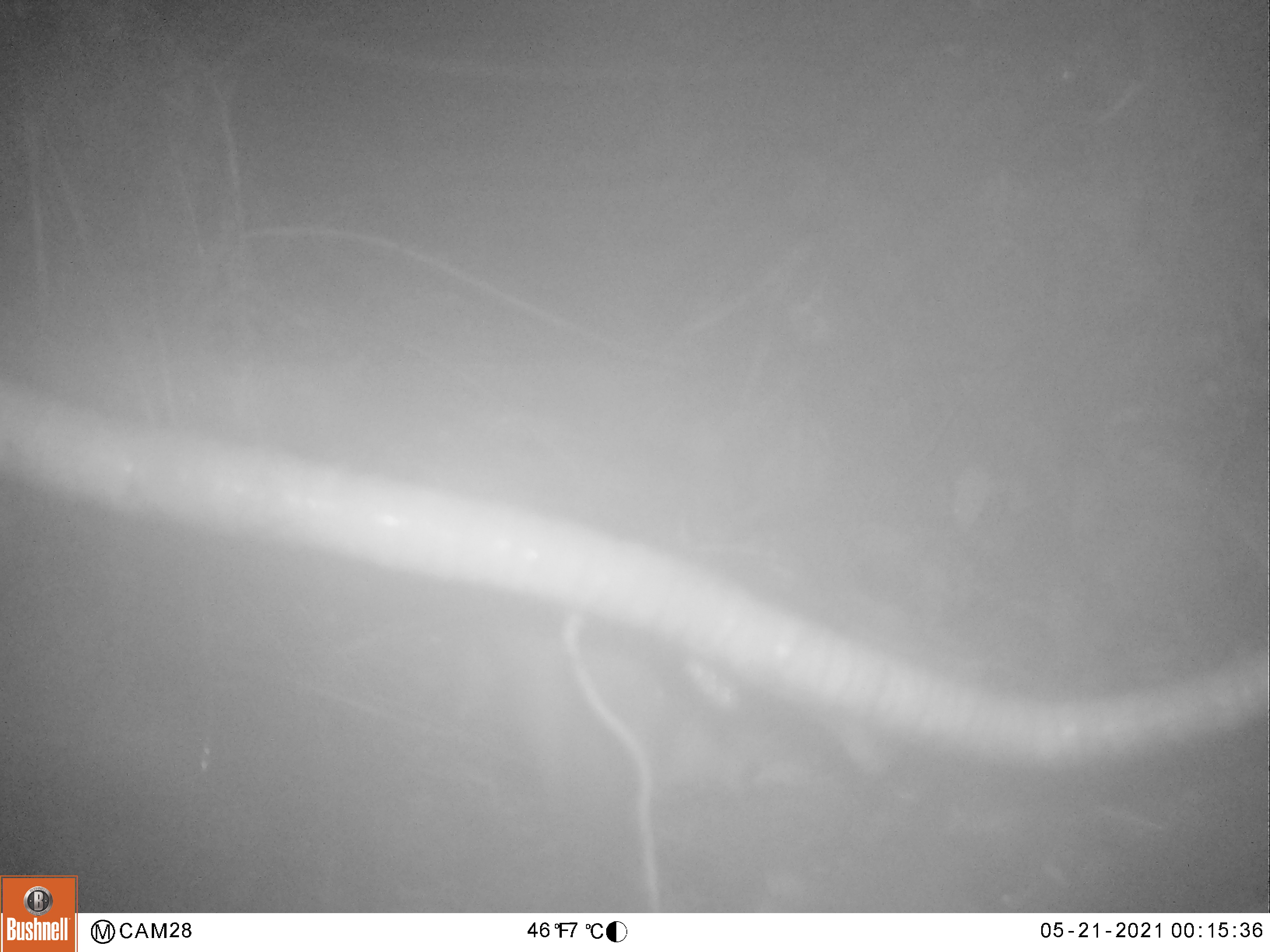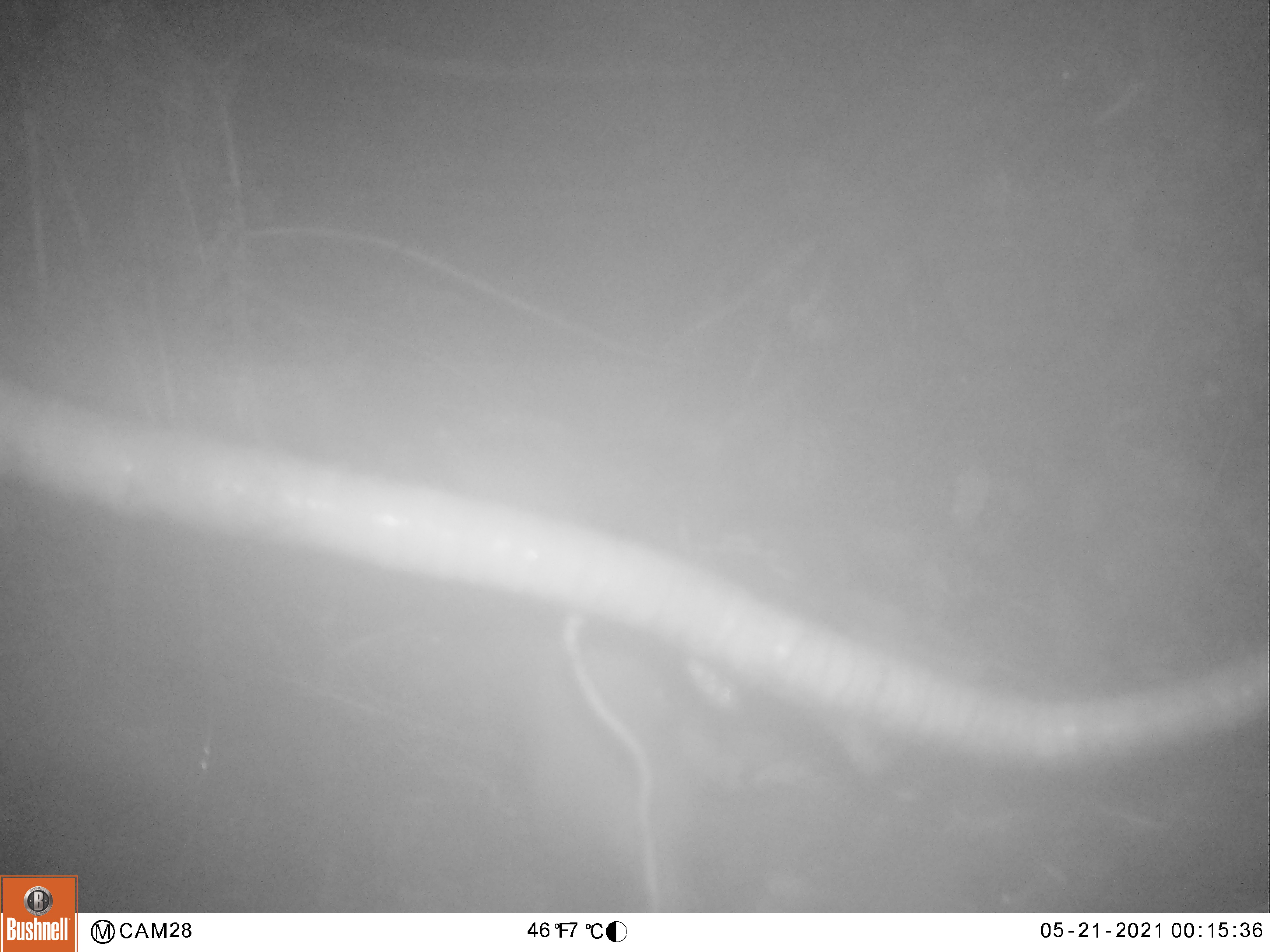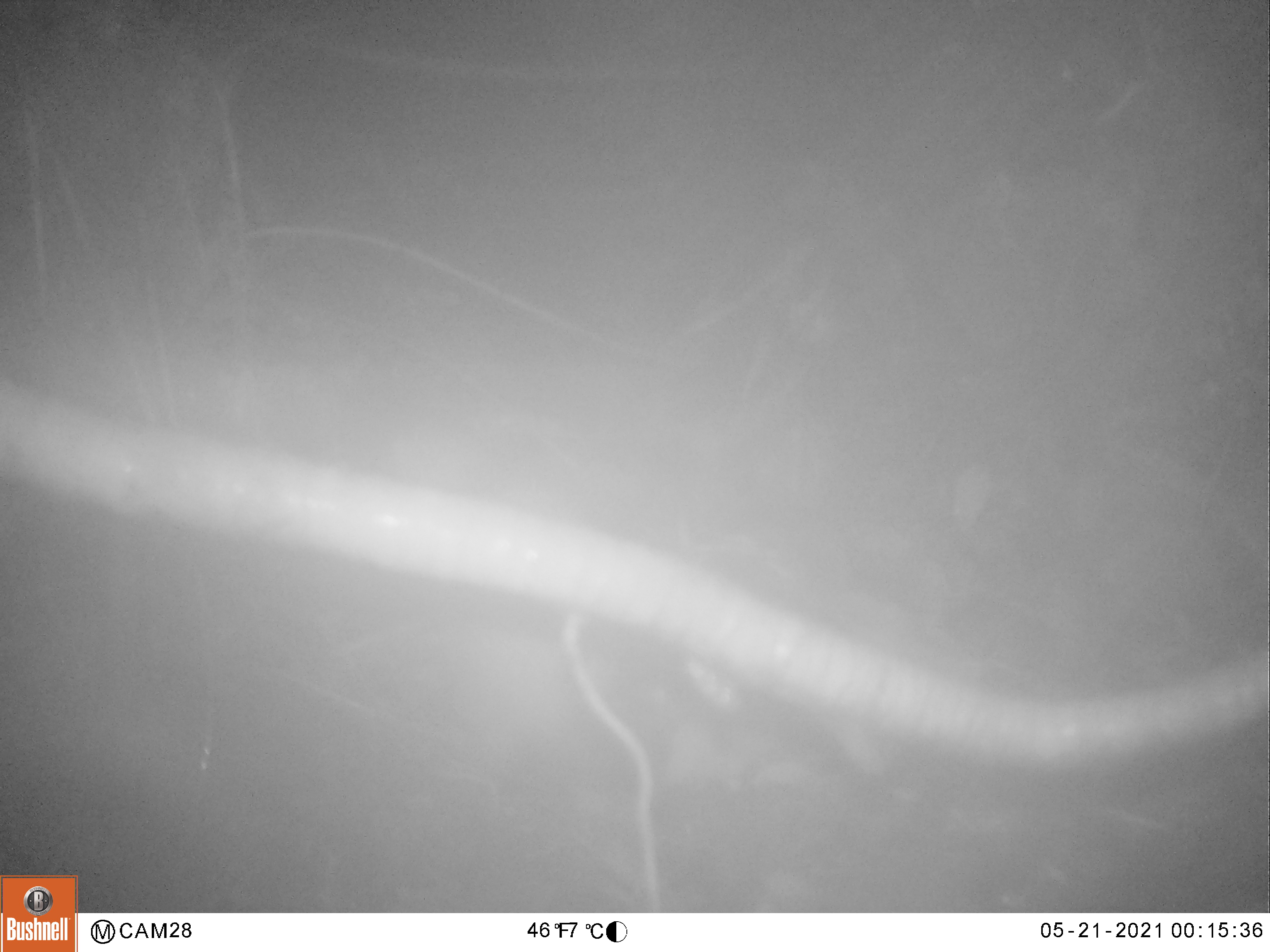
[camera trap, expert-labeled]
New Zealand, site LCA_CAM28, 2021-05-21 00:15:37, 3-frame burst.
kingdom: Animalia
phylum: Chordata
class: Mammalia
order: Carnivora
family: Mustelidae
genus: Mustela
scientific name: Mustela erminea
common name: stoat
Stoat (Mustela erminea).